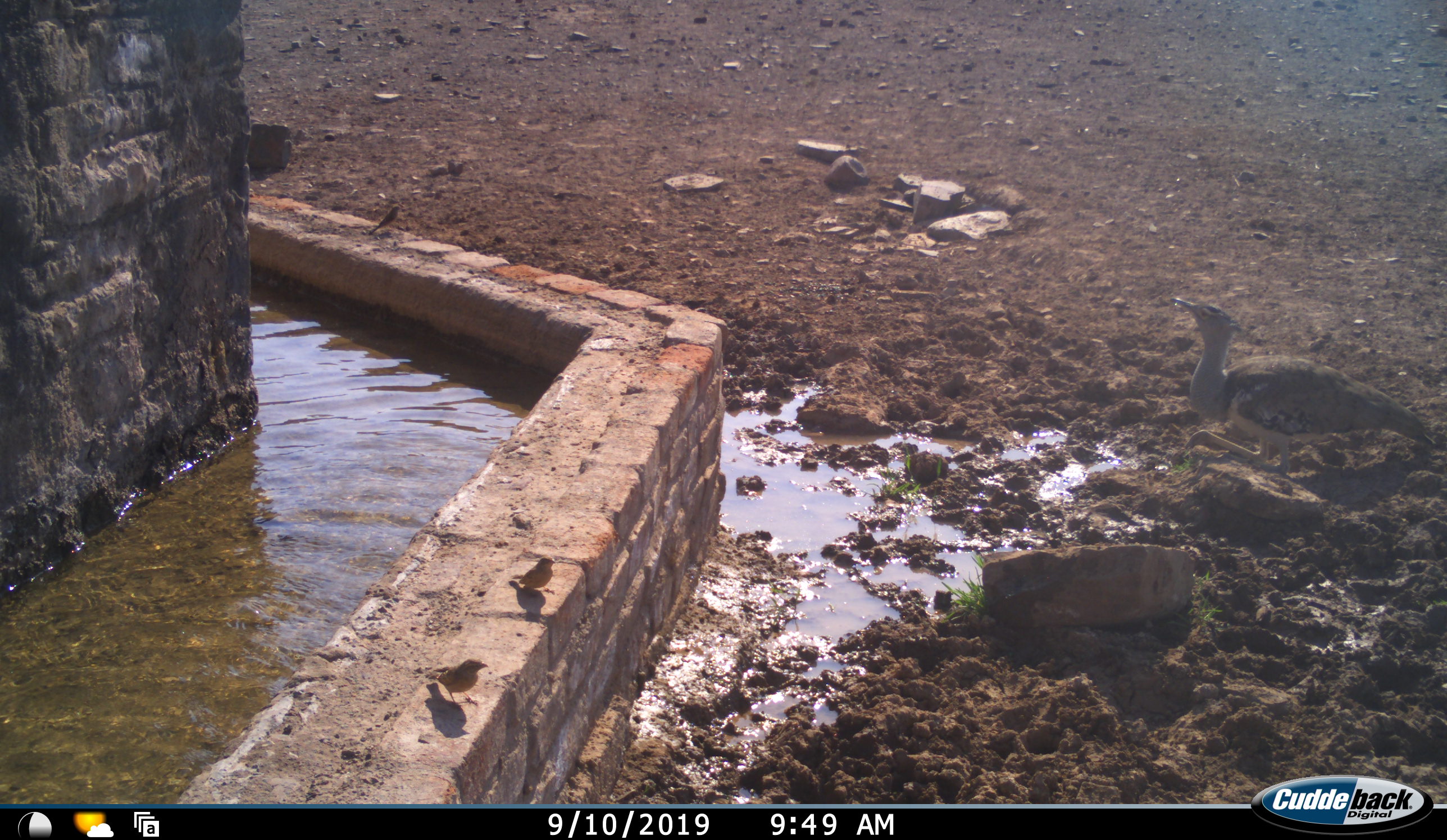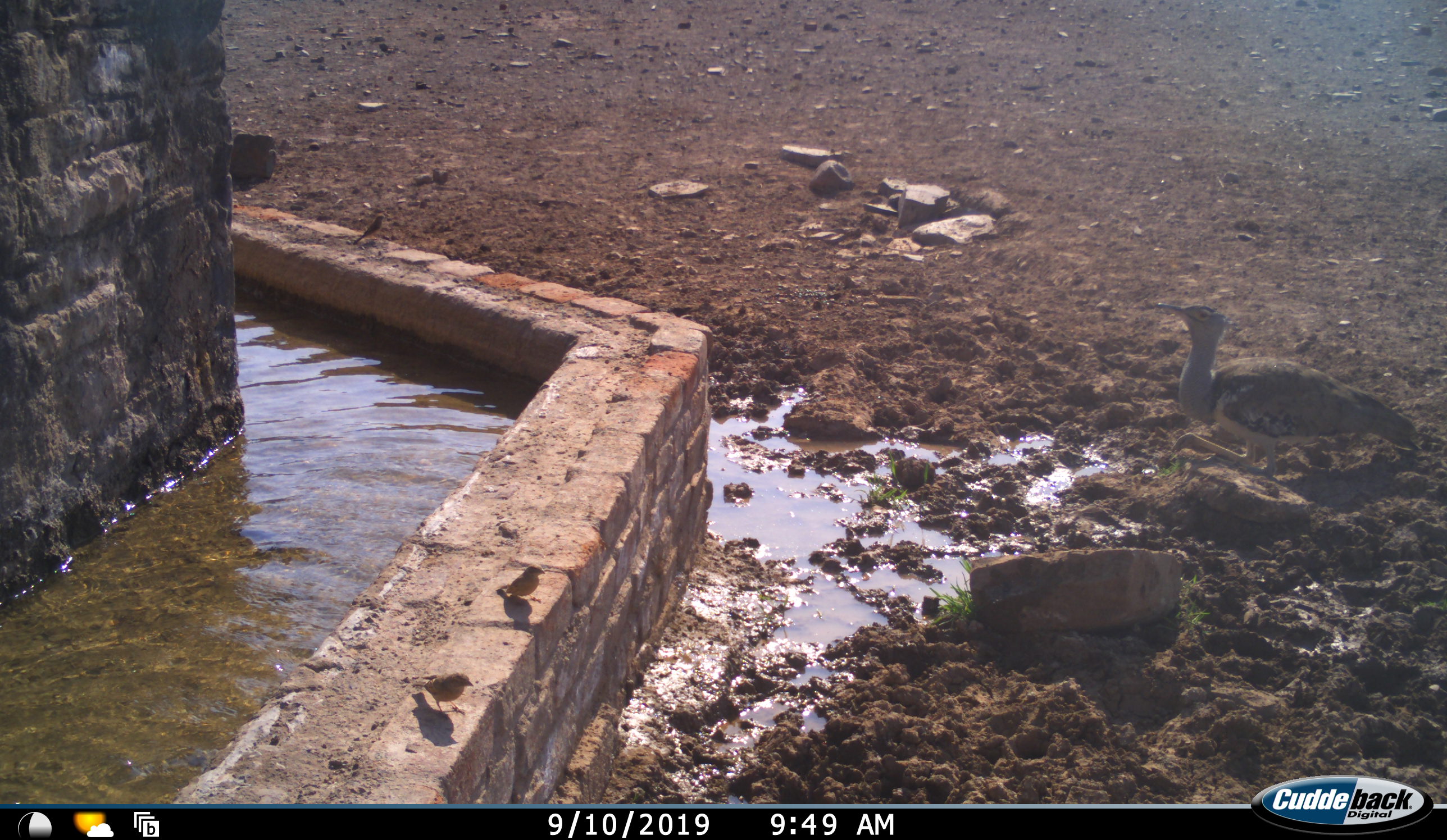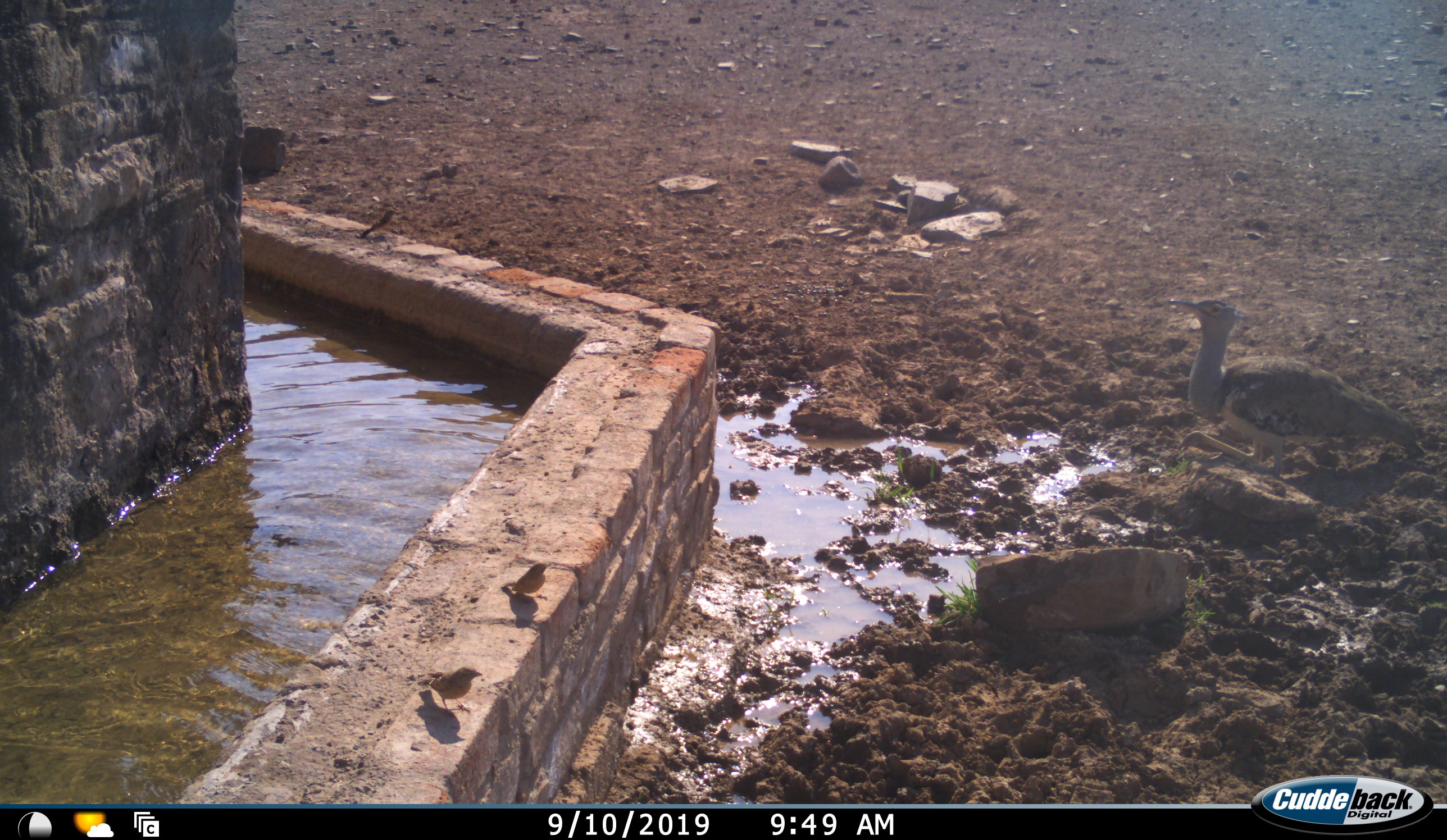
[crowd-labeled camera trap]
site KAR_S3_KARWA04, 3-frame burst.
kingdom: Animalia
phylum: Chordata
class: Aves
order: Otidiformes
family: Otididae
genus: Ardeotis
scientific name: Ardeotis kori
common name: kori bustard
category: bustardkori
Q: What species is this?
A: Bustardkori (kori bustard) (Ardeotis kori).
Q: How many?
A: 1.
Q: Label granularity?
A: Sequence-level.